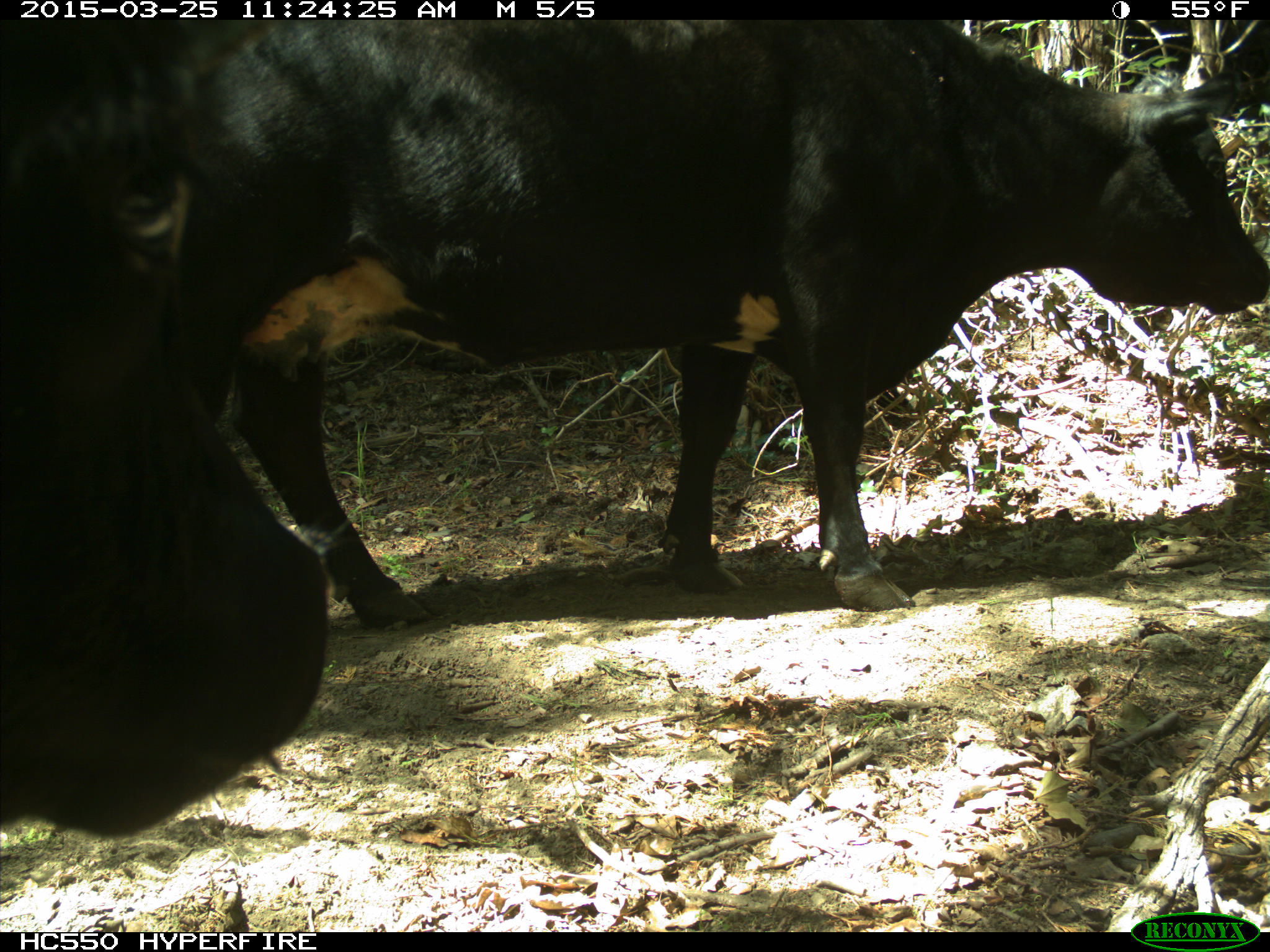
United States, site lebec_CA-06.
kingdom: Animalia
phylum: Chordata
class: Mammalia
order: Artiodactyla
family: Bovidae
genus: Bos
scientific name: Bos taurus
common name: domestic cow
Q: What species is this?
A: Bos taurus (domestic cow).